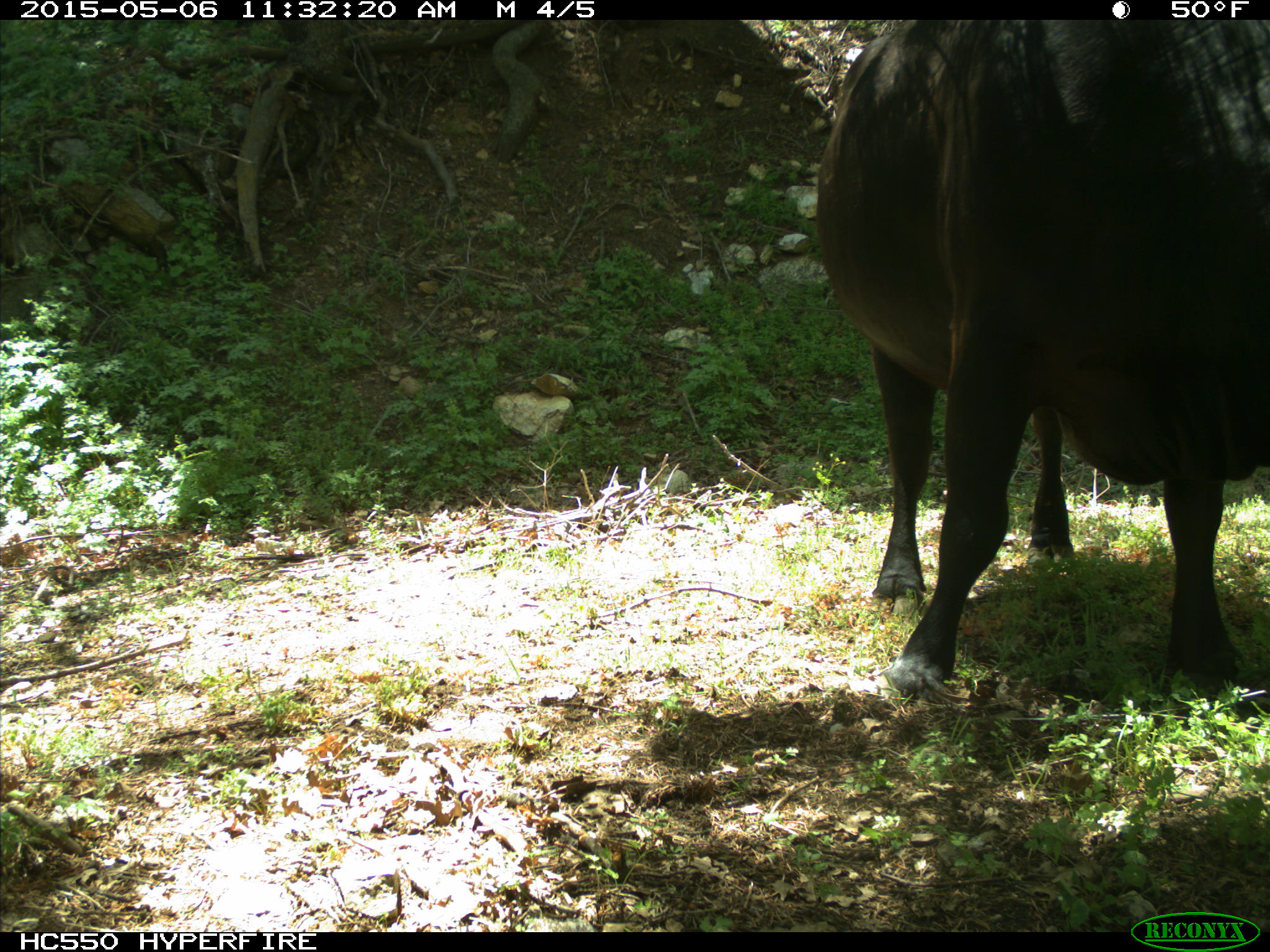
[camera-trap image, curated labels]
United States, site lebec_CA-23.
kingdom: Animalia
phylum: Chordata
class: Mammalia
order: Artiodactyla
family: Bovidae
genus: Bos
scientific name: Bos taurus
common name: domestic cow